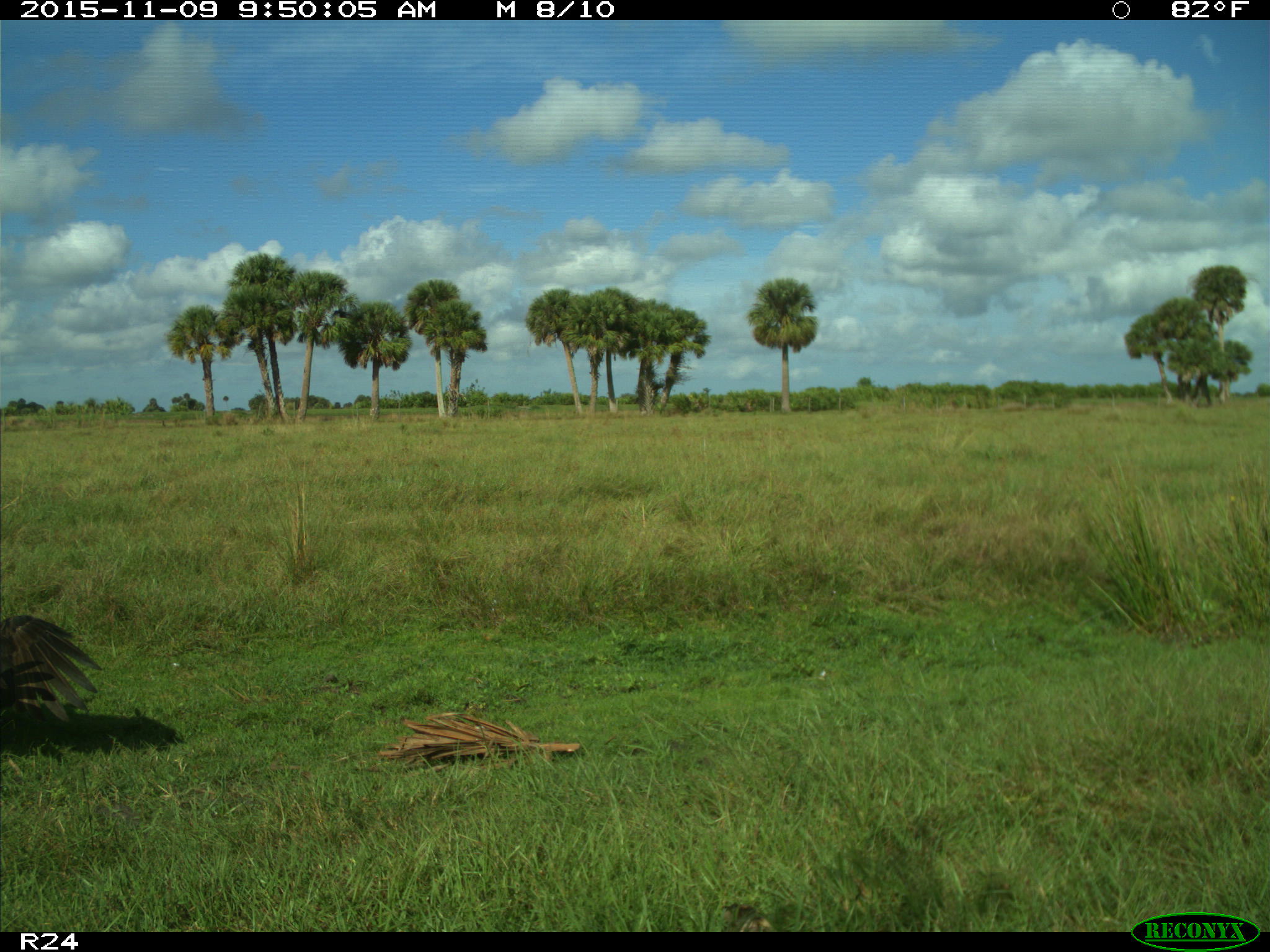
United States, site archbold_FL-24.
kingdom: Animalia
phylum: Chordata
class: Aves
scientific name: Aves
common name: birds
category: unidentified bird